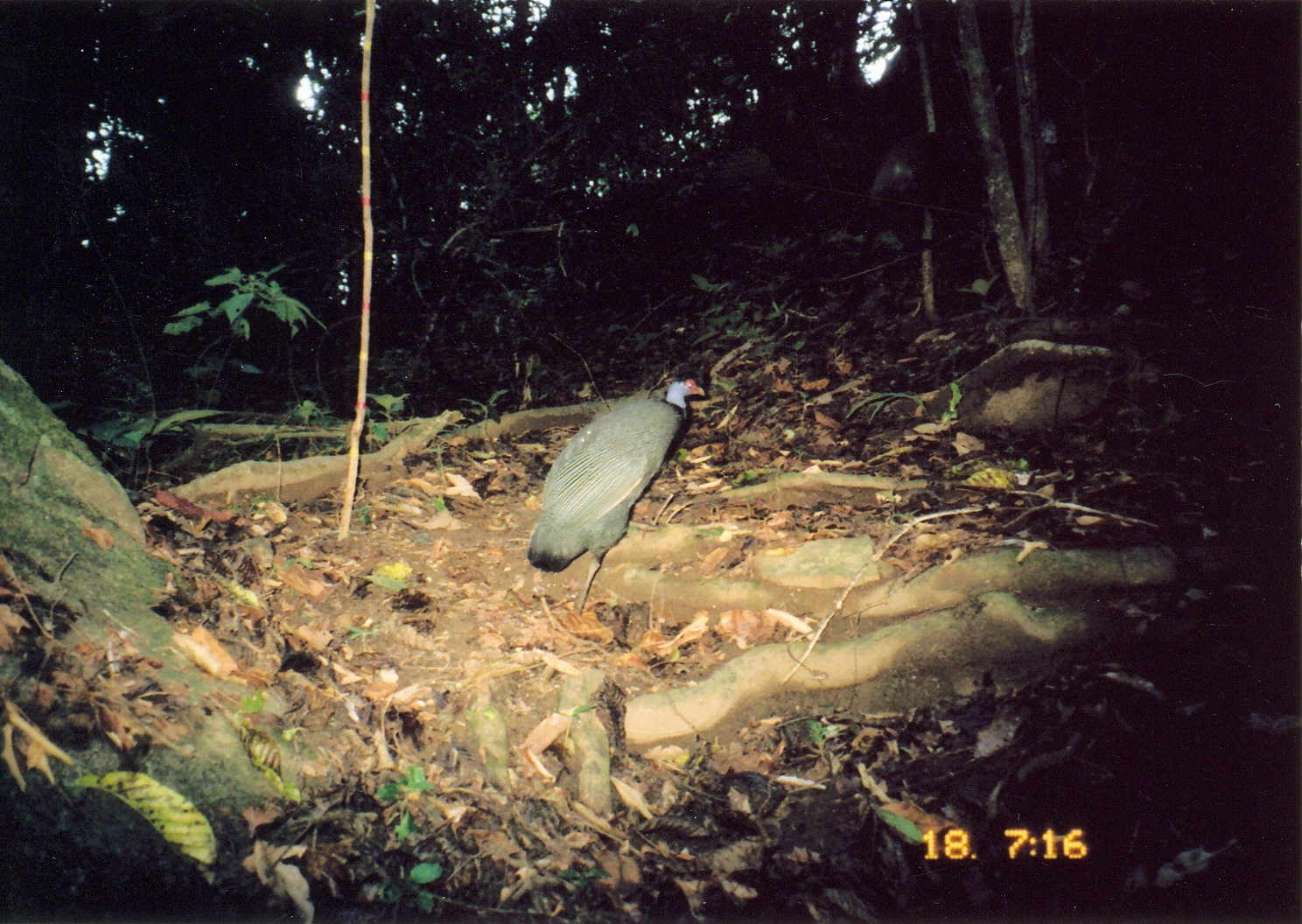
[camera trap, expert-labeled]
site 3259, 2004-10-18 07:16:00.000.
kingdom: Animalia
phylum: Chordata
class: Aves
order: Galliformes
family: Numididae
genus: Guttera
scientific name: Guttera pucherani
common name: crested guineafowl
Guttera pucherani (crested guineafowl), count 1.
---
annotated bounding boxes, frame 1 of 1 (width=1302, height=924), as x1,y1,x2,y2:
guttera pucherani: 525,367,704,622